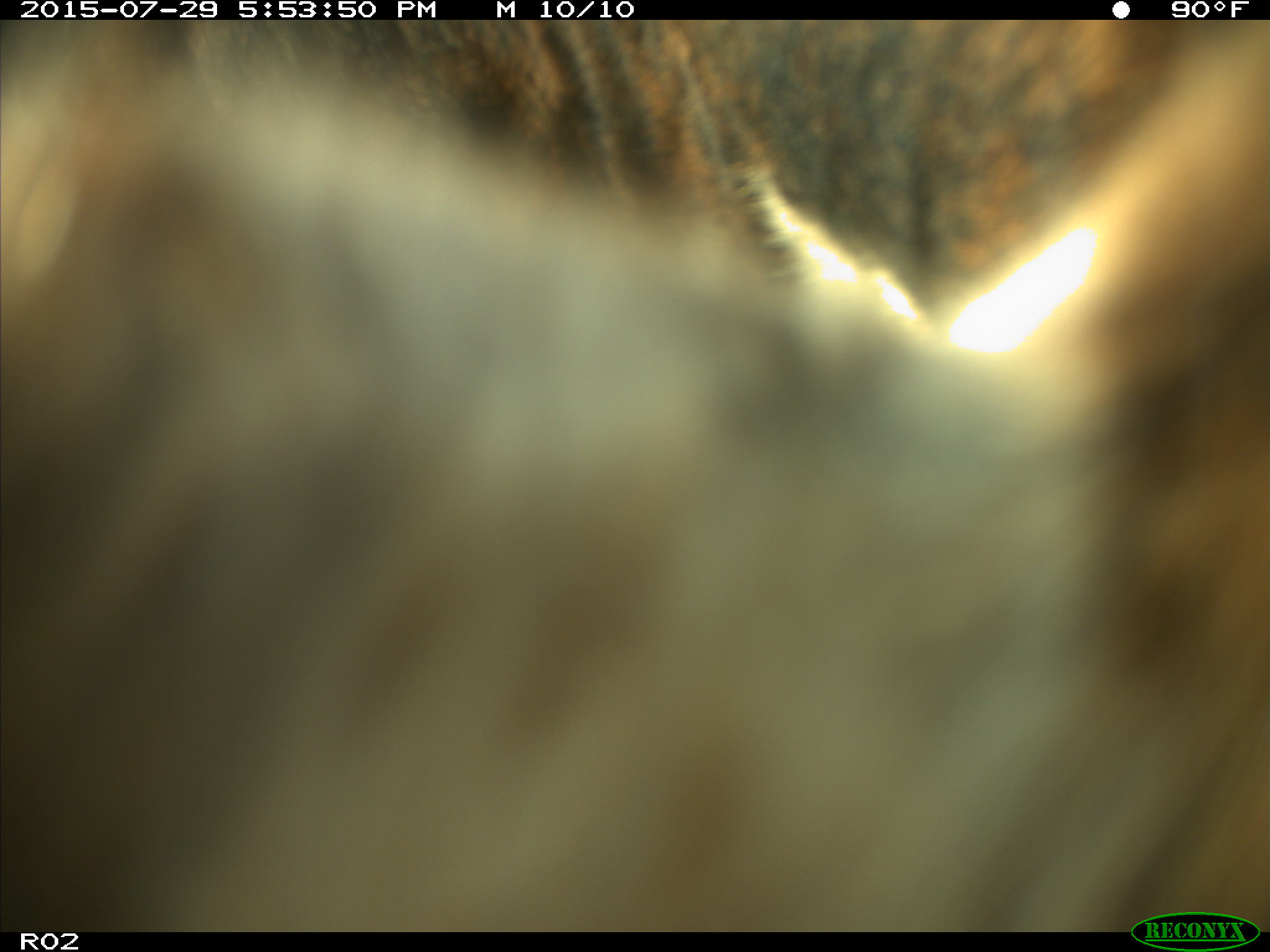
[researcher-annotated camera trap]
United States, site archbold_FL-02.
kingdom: Animalia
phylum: Chordata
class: Mammalia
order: Artiodactyla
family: Bovidae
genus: Bos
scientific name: Bos taurus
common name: domestic cow